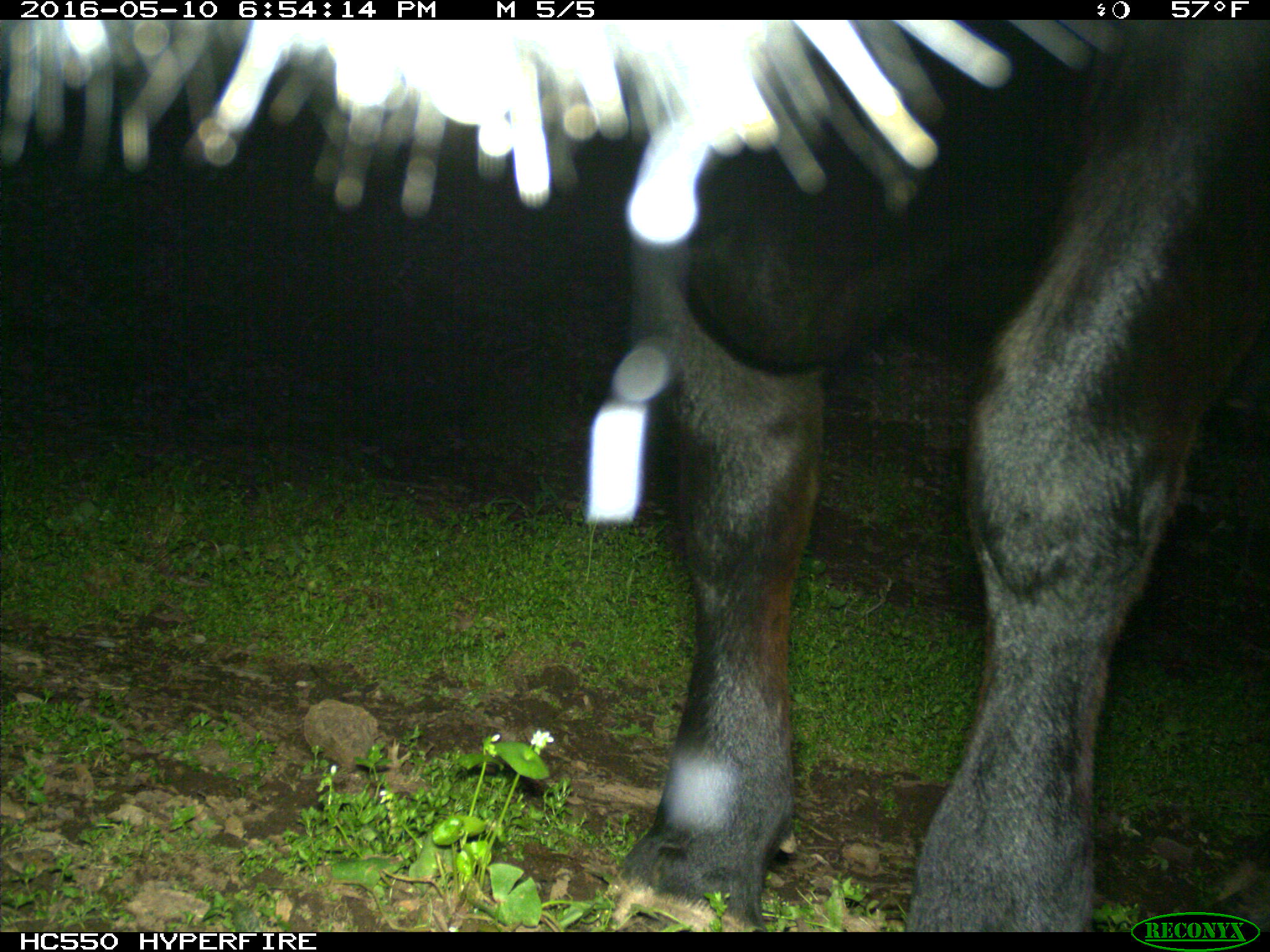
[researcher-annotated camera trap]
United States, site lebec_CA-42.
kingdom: Animalia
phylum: Chordata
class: Mammalia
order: Artiodactyla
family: Bovidae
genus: Bos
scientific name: Bos taurus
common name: domestic cow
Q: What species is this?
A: Bos taurus (domestic cow).